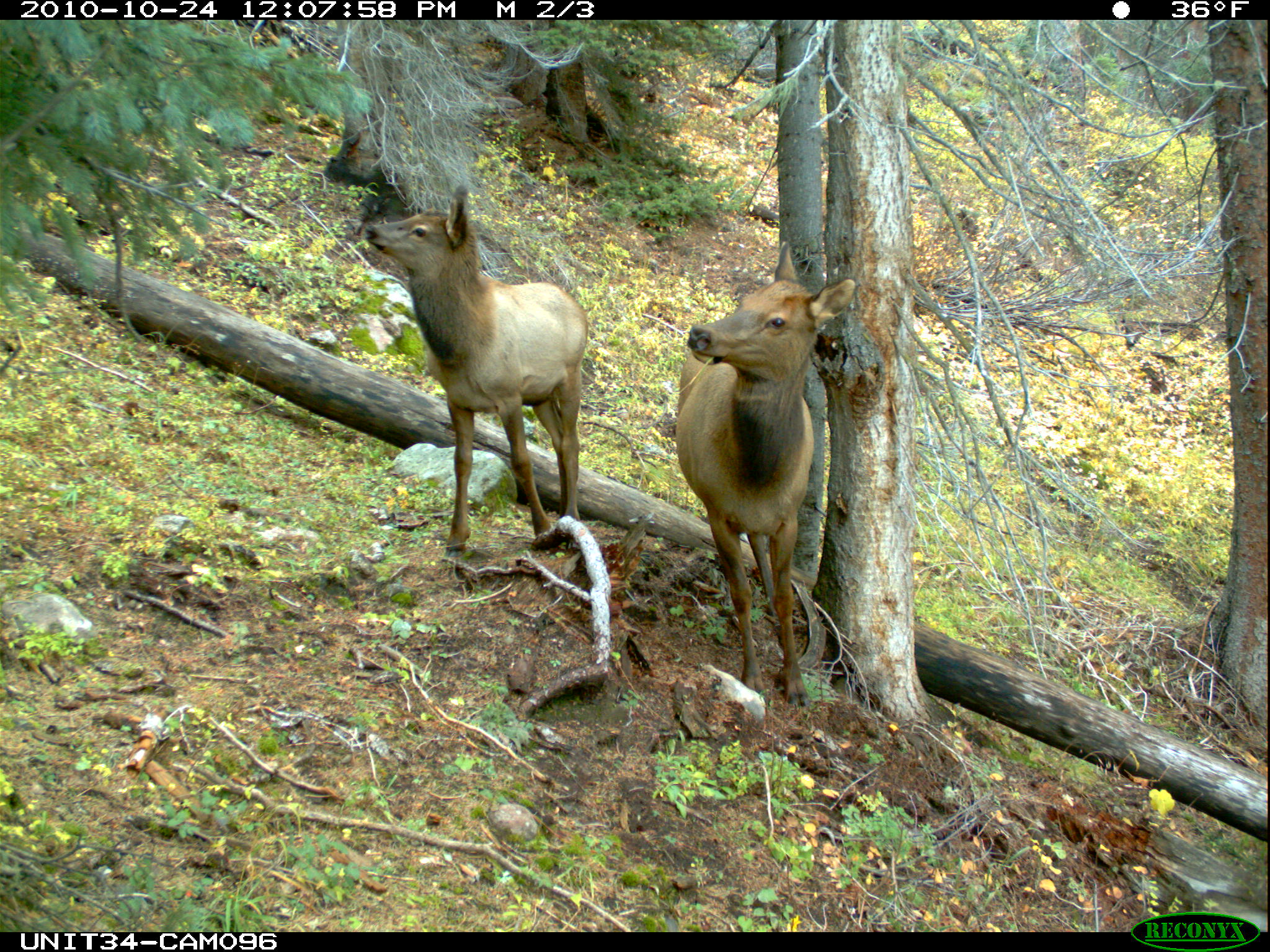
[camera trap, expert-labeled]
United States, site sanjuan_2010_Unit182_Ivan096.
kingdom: Animalia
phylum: Chordata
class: Mammalia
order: Artiodactyla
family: Cervidae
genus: Cervus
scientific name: Cervus elaphus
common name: red deer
Cervus elaphus (red deer).